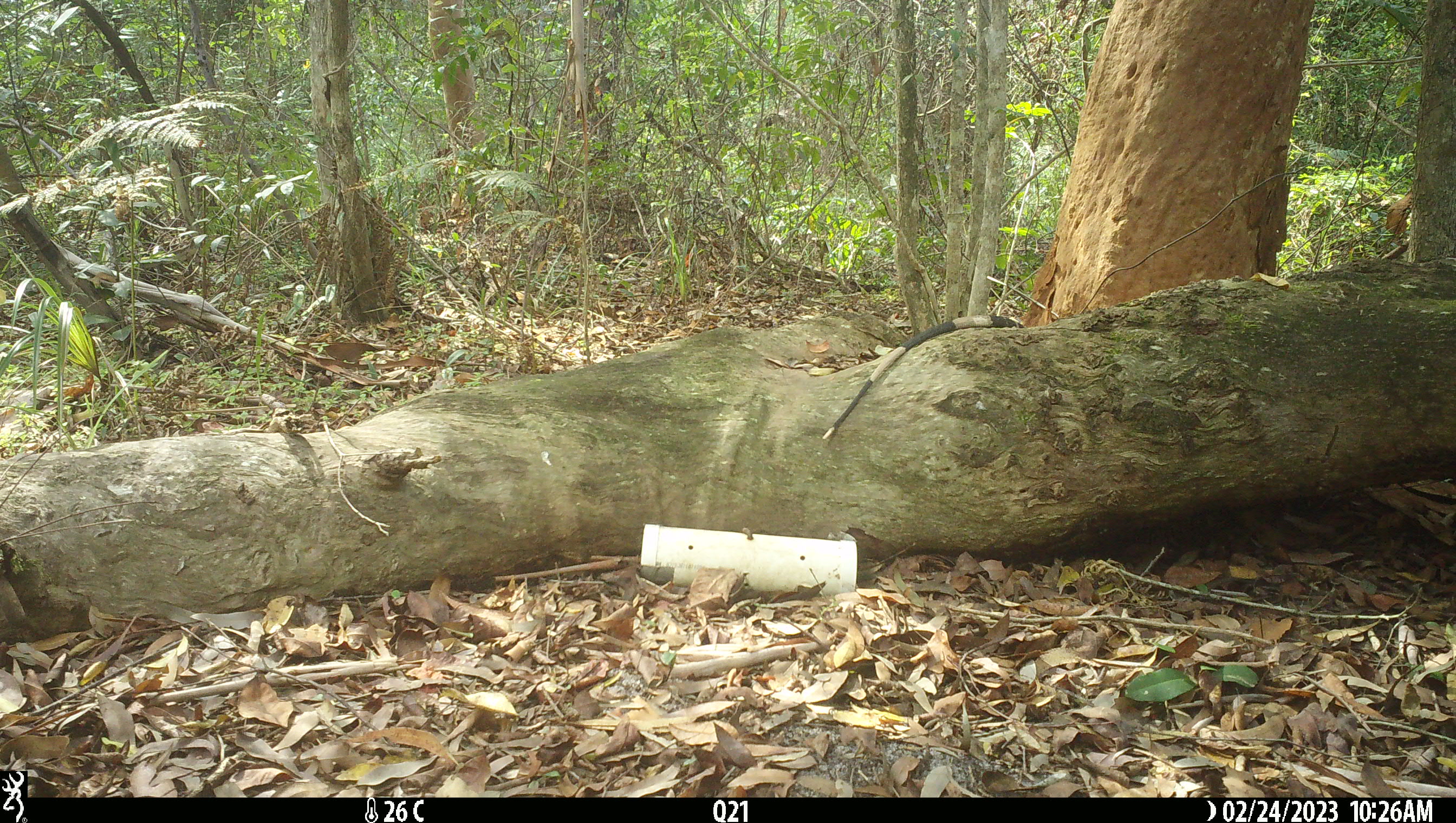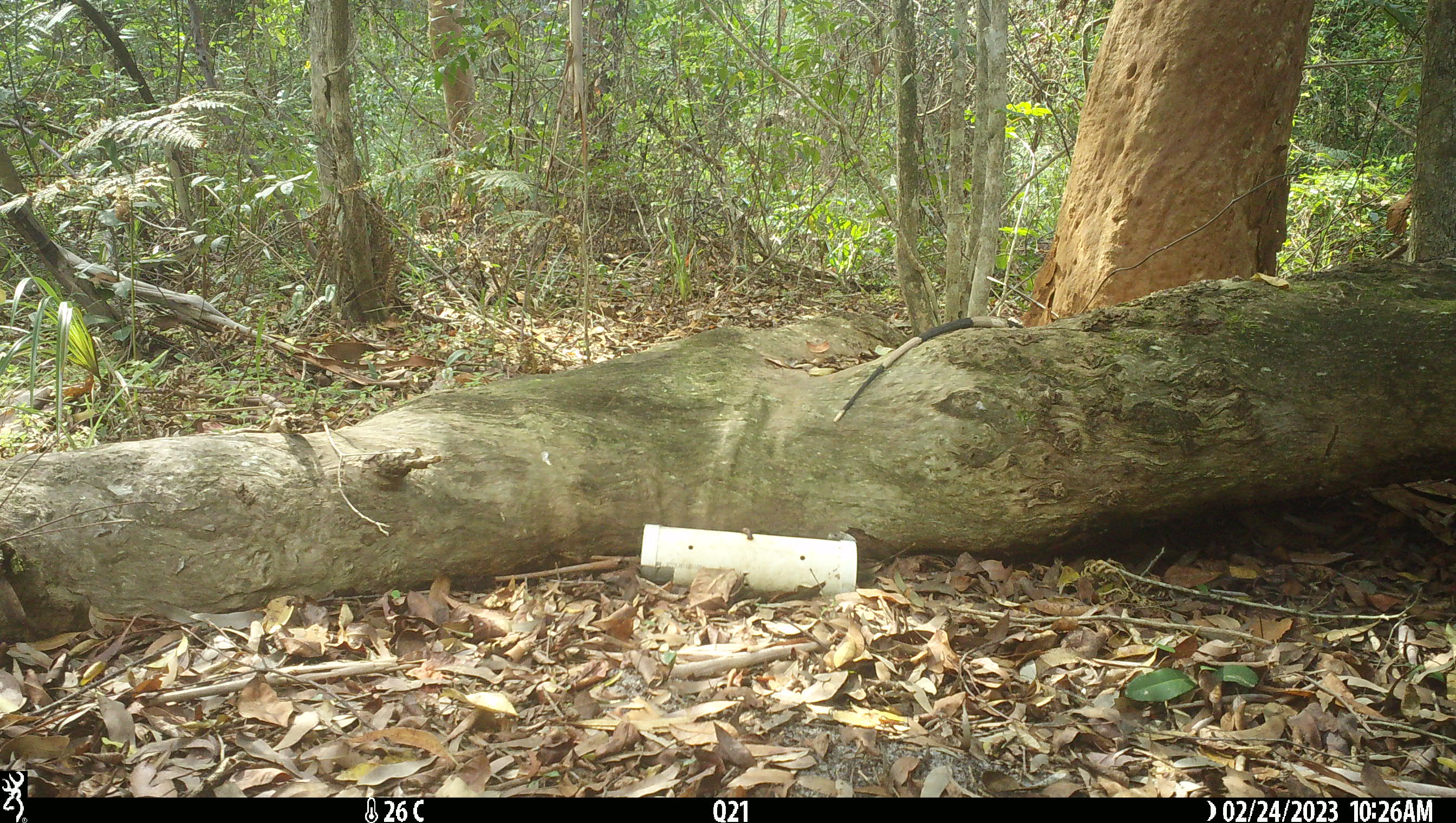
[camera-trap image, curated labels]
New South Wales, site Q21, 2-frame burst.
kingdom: Animalia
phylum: Chordata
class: Reptilia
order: Squamata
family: Varanidae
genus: Varanus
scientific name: Varanus varius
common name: lace monitor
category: goanna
Goanna (lace monitor) (Varanus varius).